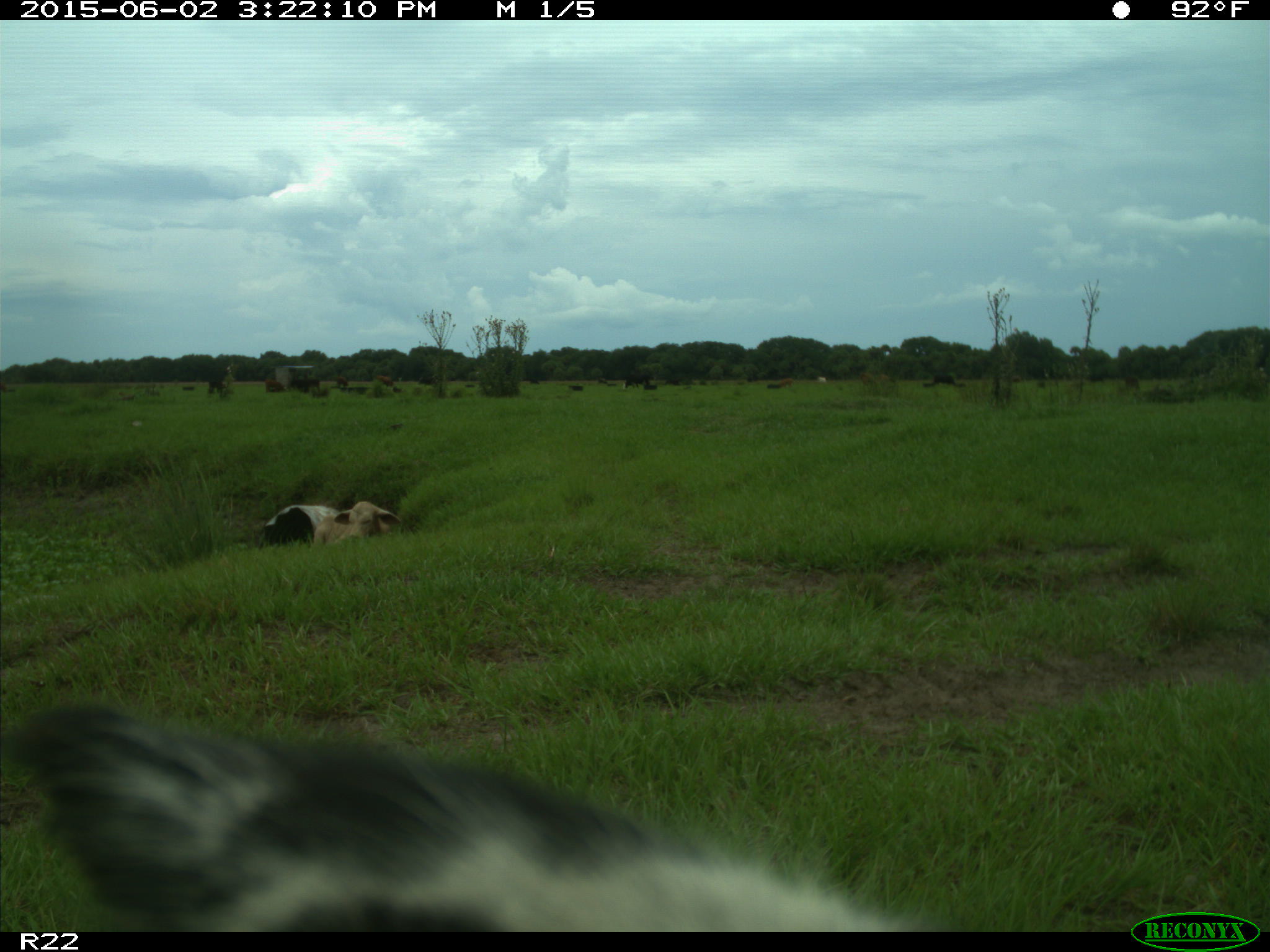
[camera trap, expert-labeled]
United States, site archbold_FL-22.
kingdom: Animalia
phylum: Chordata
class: Mammalia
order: Artiodactyla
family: Bovidae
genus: Bos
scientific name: Bos taurus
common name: domestic cow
Bos taurus (domestic cow).